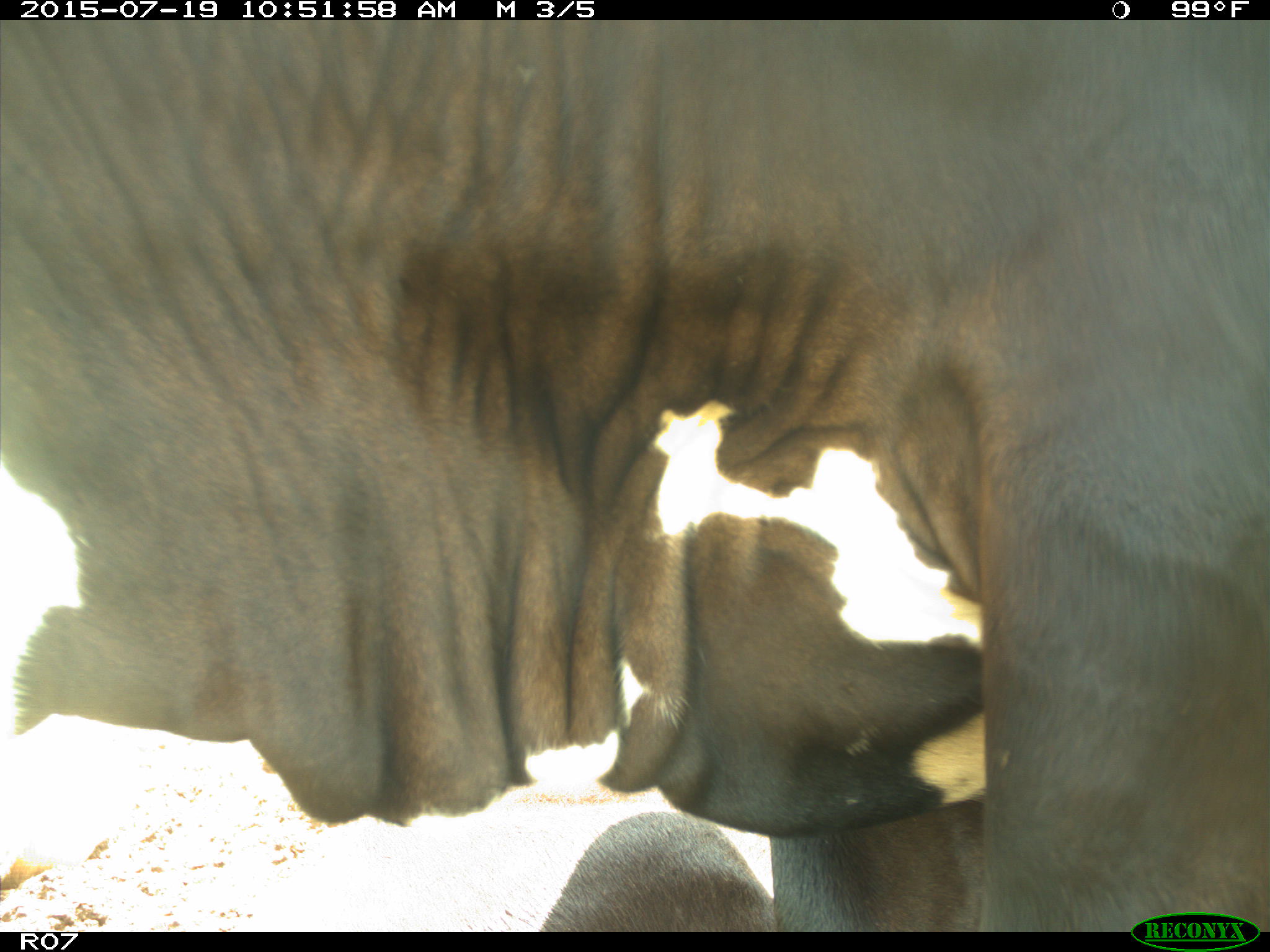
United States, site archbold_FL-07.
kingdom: Animalia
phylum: Chordata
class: Mammalia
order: Artiodactyla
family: Bovidae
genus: Bos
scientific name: Bos taurus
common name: domestic cow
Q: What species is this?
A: Bos taurus (domestic cow).